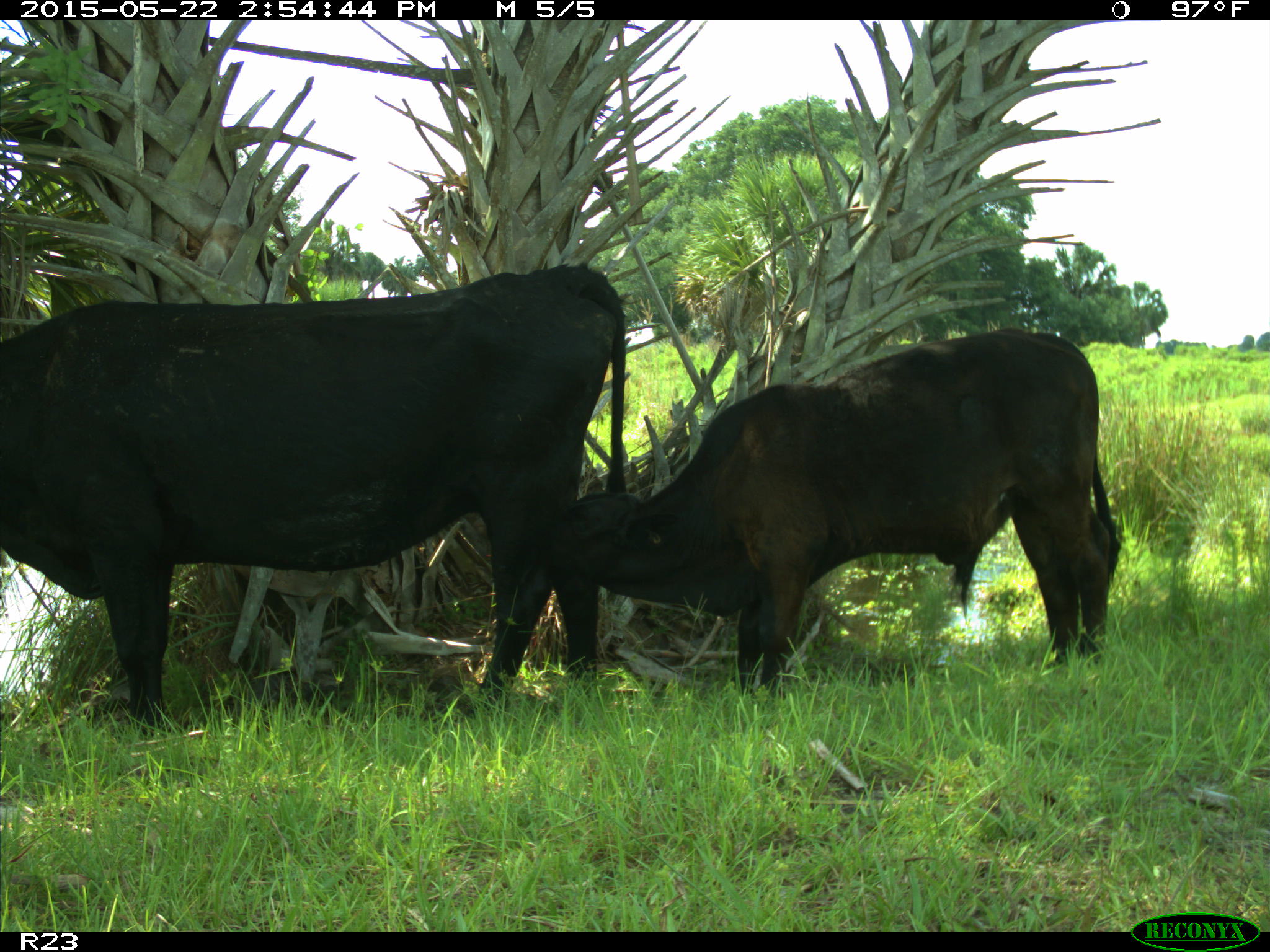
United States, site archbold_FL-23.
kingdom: Animalia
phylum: Chordata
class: Mammalia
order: Artiodactyla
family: Bovidae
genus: Bos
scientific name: Bos taurus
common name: domestic cow